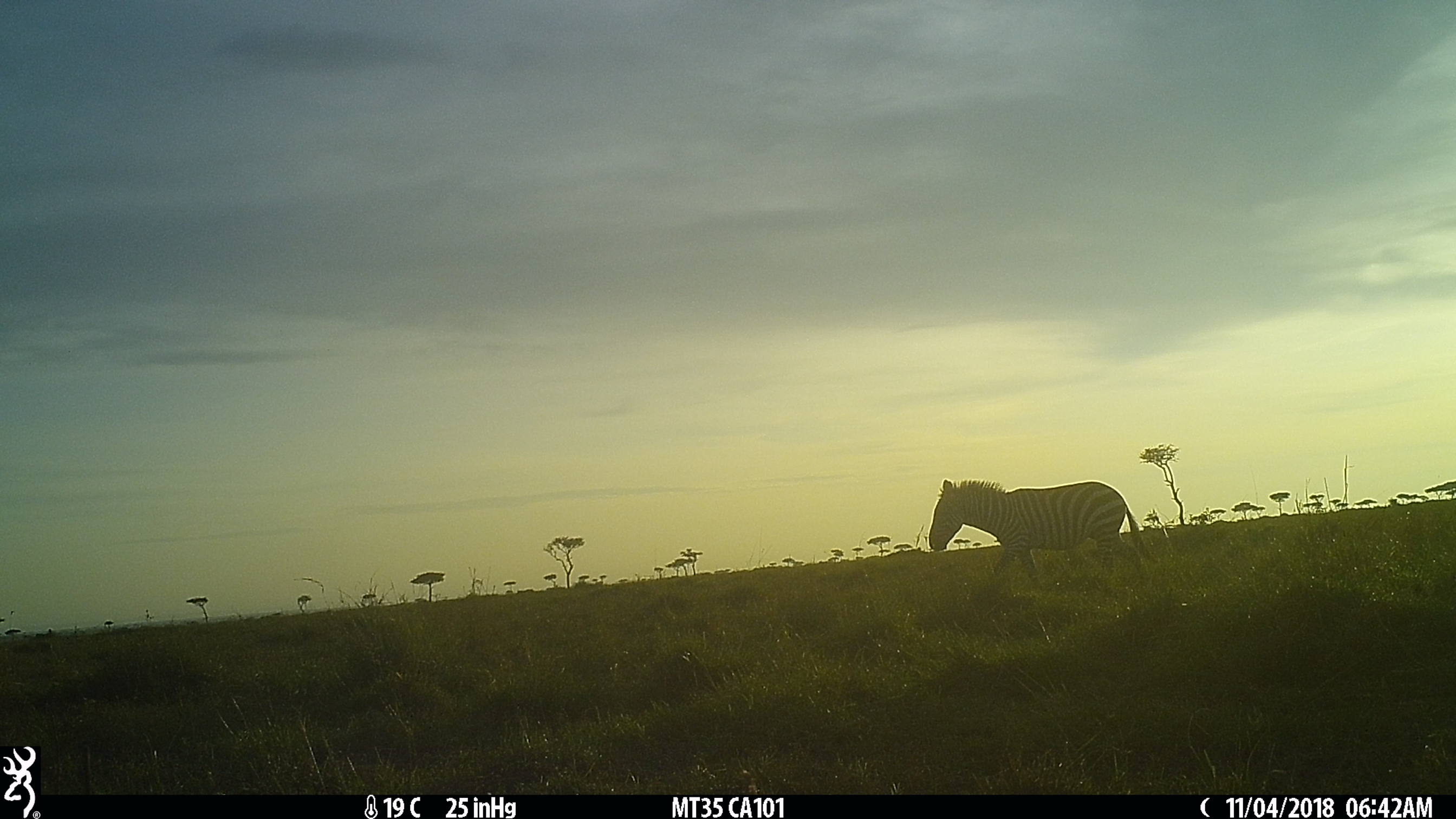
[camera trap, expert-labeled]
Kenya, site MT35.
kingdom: Animalia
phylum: Chordata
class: Mammalia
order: Perissodactyla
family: Equidae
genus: Equus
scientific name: Equus quagga burchellii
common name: burchell's zebra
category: zebra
Zebra (burchell's zebra) (Equus quagga burchellii).